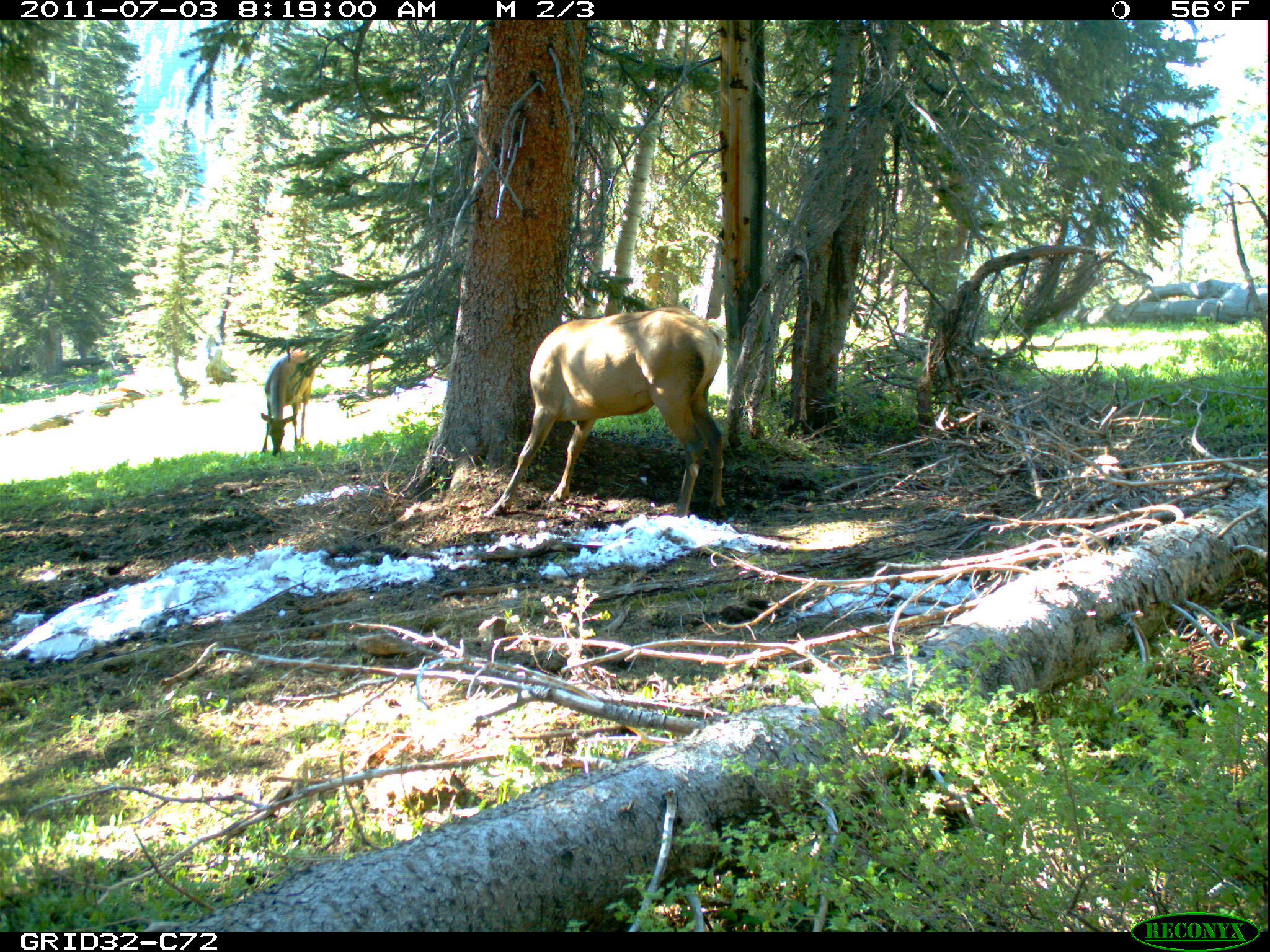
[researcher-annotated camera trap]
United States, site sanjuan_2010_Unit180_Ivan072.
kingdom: Animalia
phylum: Chordata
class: Mammalia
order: Artiodactyla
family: Cervidae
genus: Cervus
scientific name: Cervus elaphus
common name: red deer